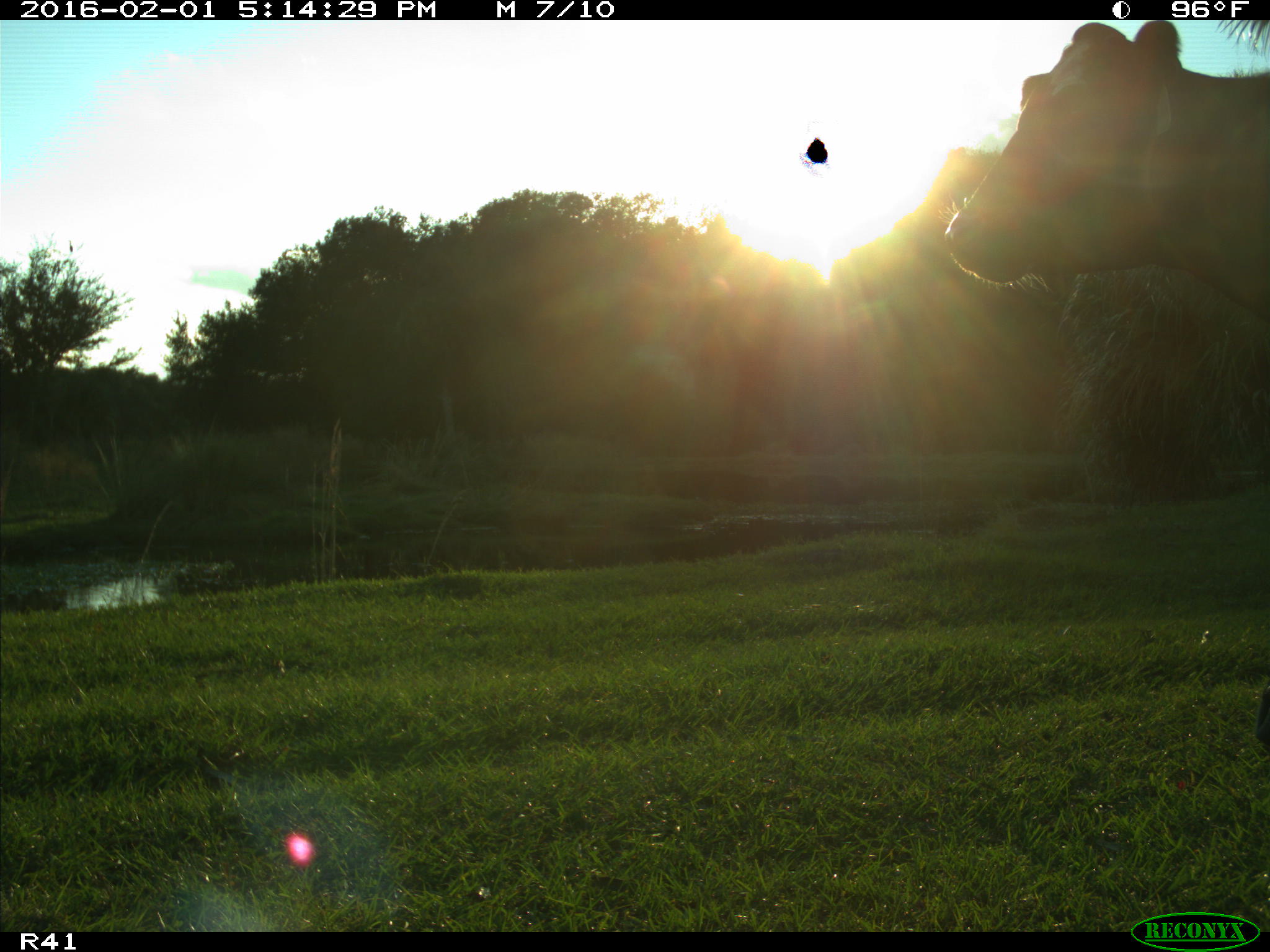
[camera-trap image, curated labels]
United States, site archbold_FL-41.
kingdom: Animalia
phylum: Chordata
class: Mammalia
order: Artiodactyla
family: Bovidae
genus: Bos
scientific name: Bos taurus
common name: domestic cow